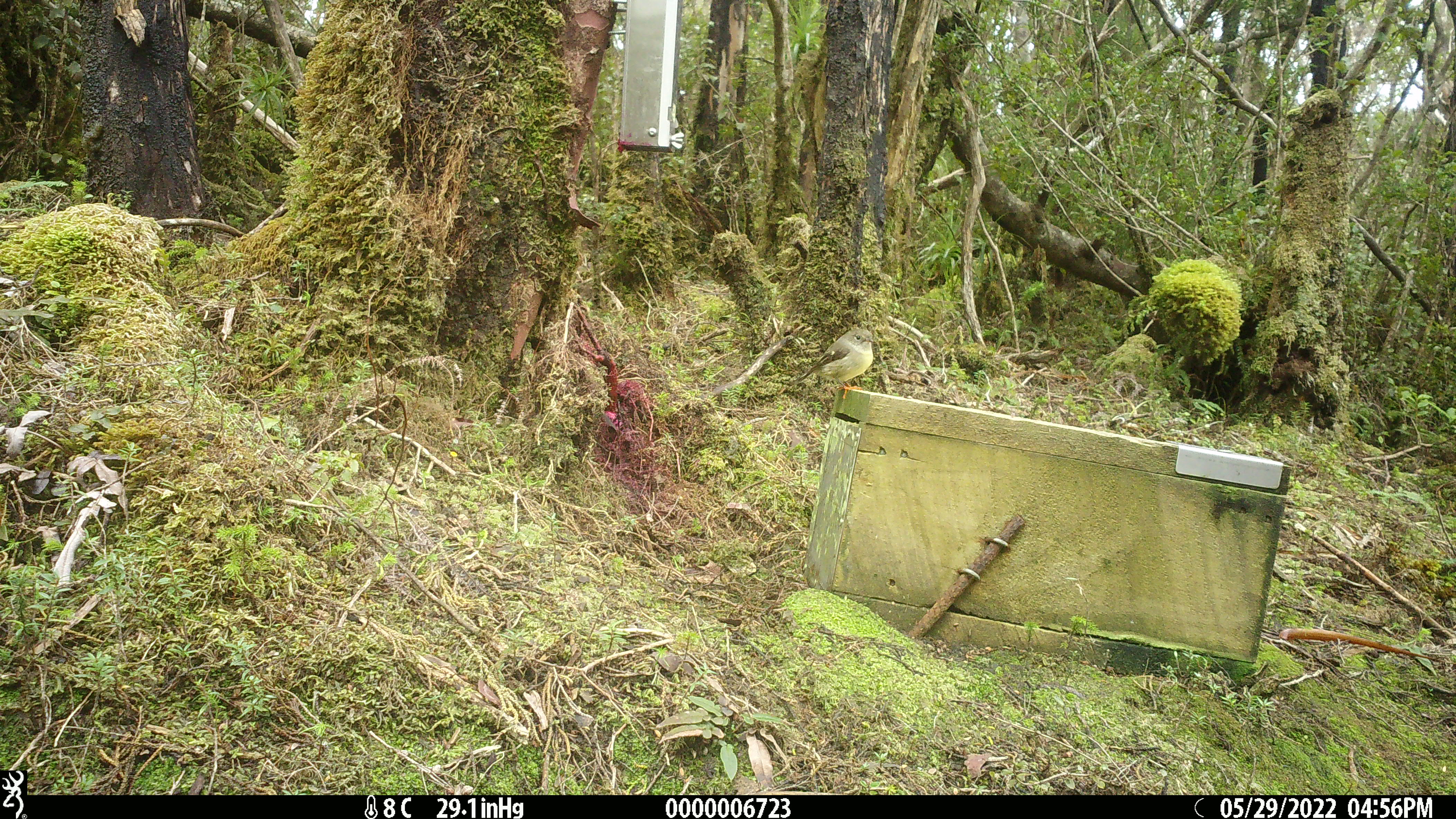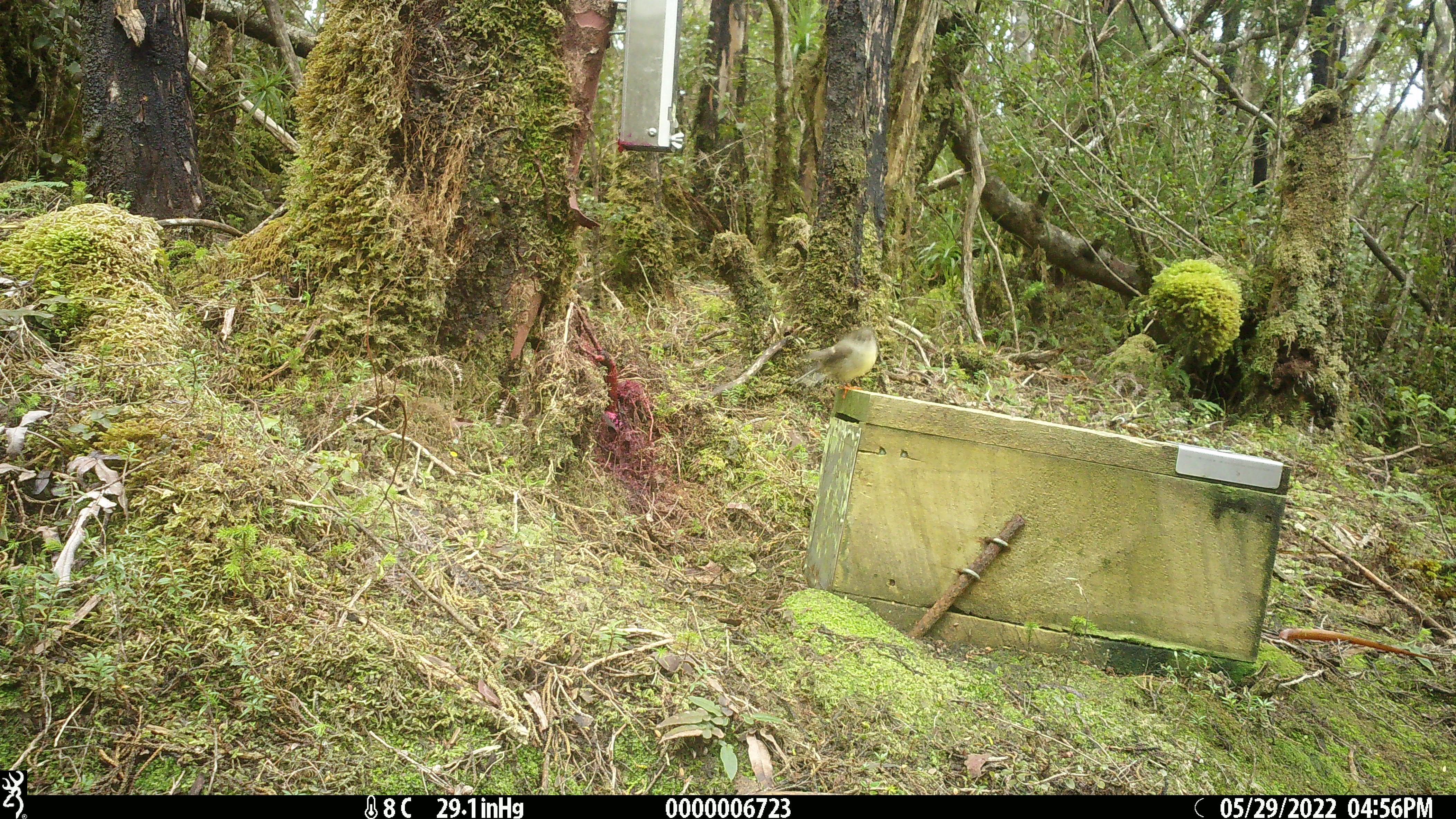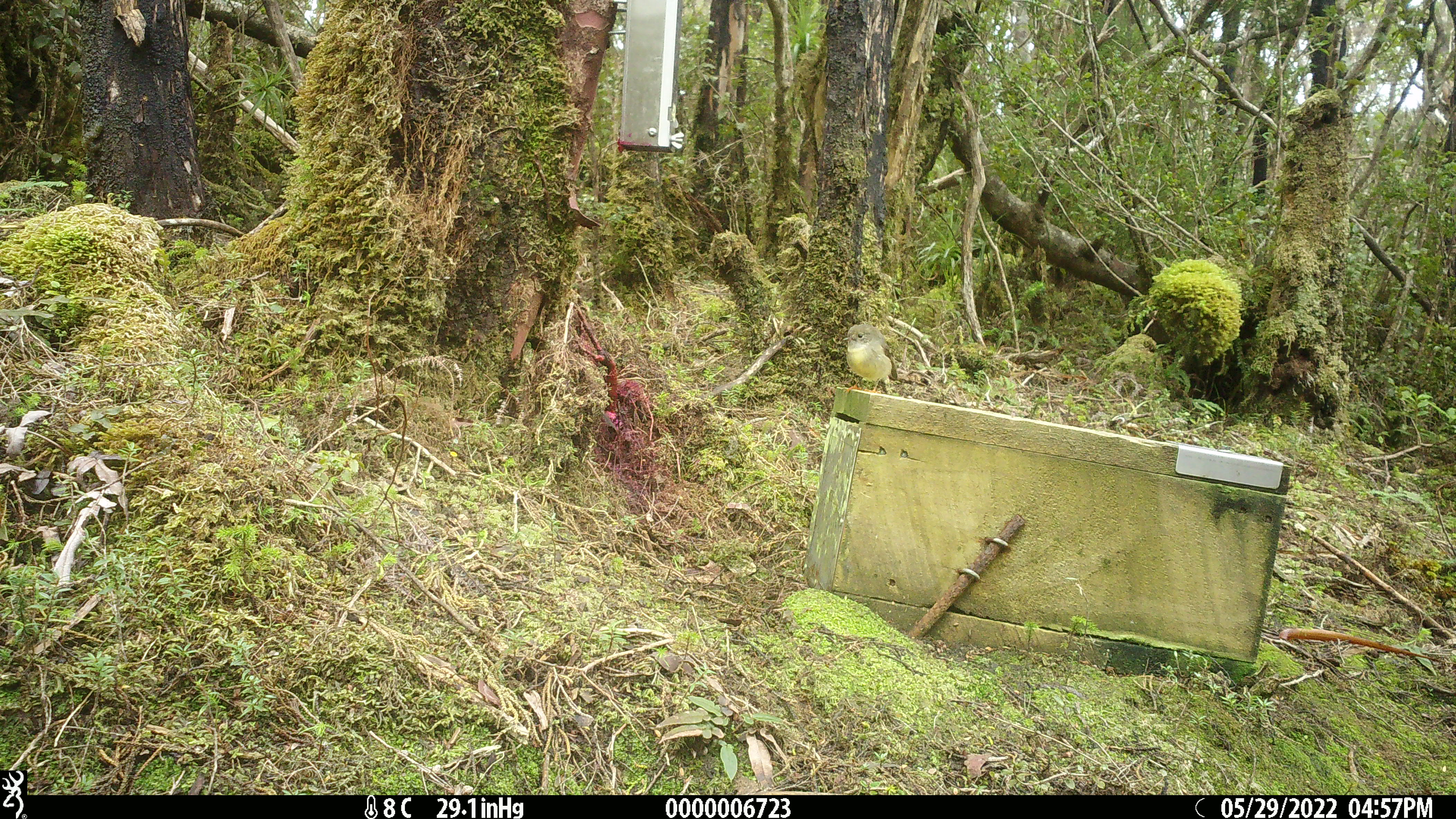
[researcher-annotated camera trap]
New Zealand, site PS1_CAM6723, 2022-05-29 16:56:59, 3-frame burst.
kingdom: Animalia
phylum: Chordata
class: Aves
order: Passeriformes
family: Petroicidae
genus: Petroica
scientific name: Petroica macrocephala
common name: tomtit